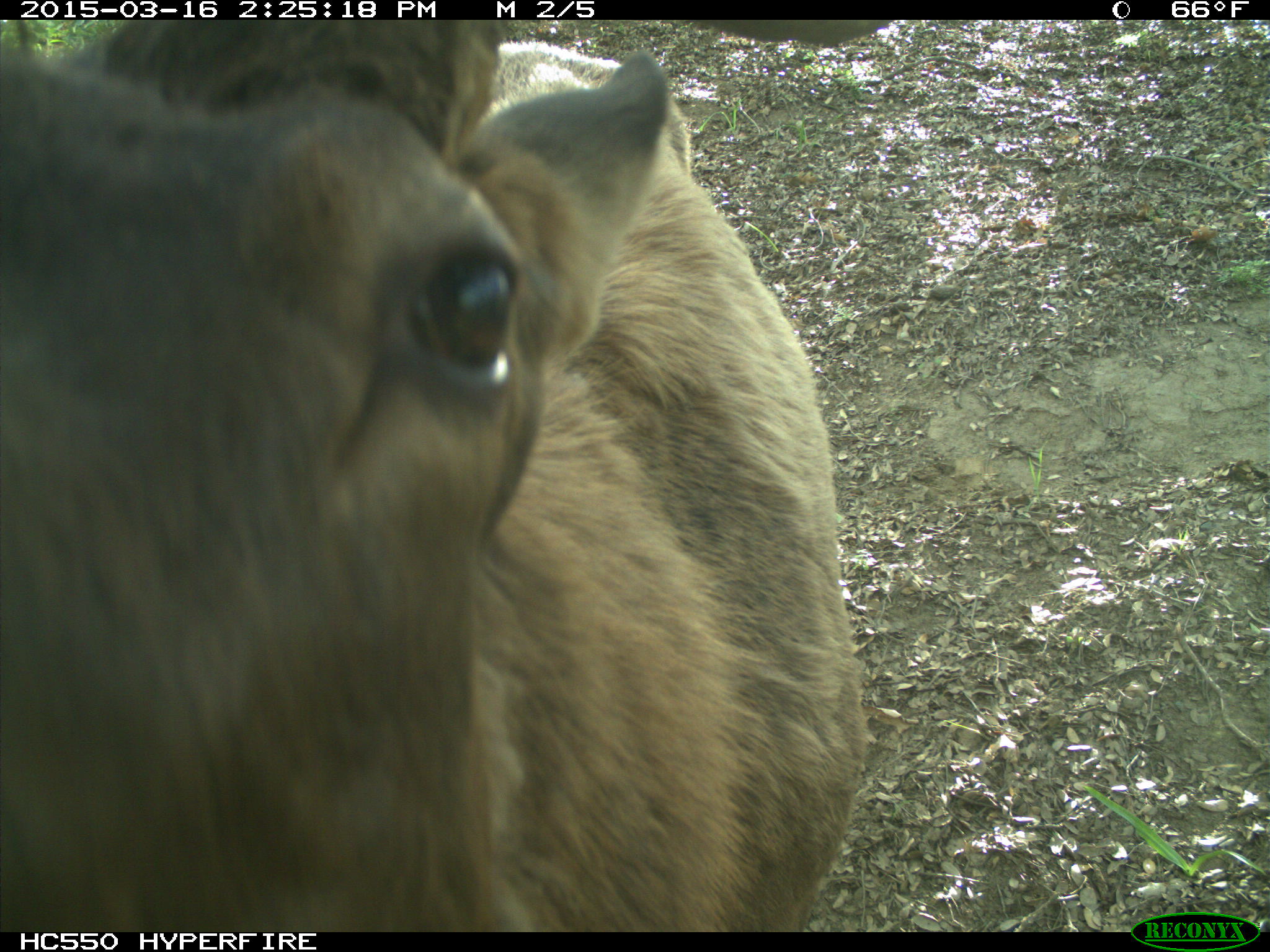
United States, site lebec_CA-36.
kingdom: Animalia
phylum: Chordata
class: Mammalia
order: Artiodactyla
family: Cervidae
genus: Cervus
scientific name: Cervus canadensis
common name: elk